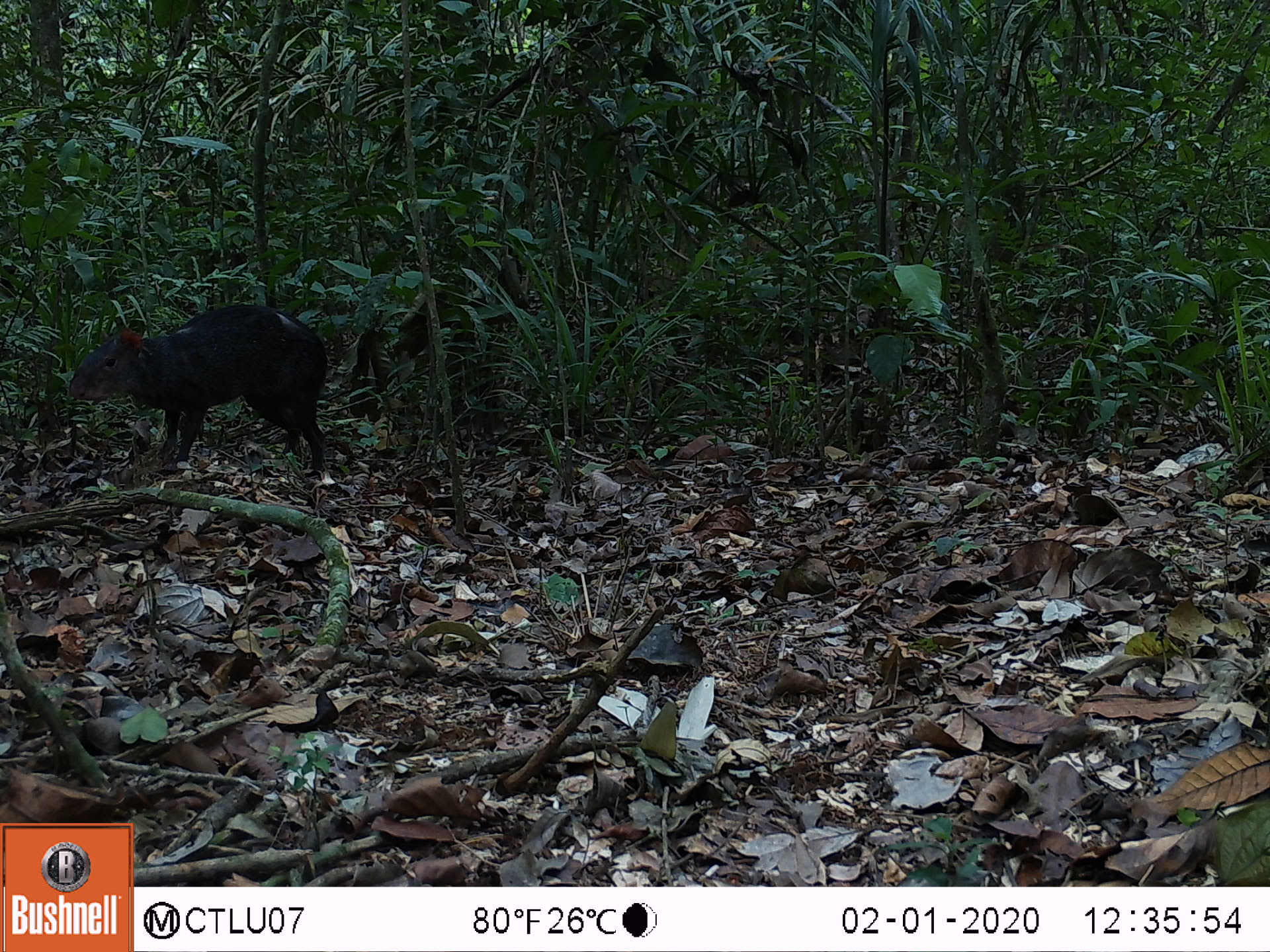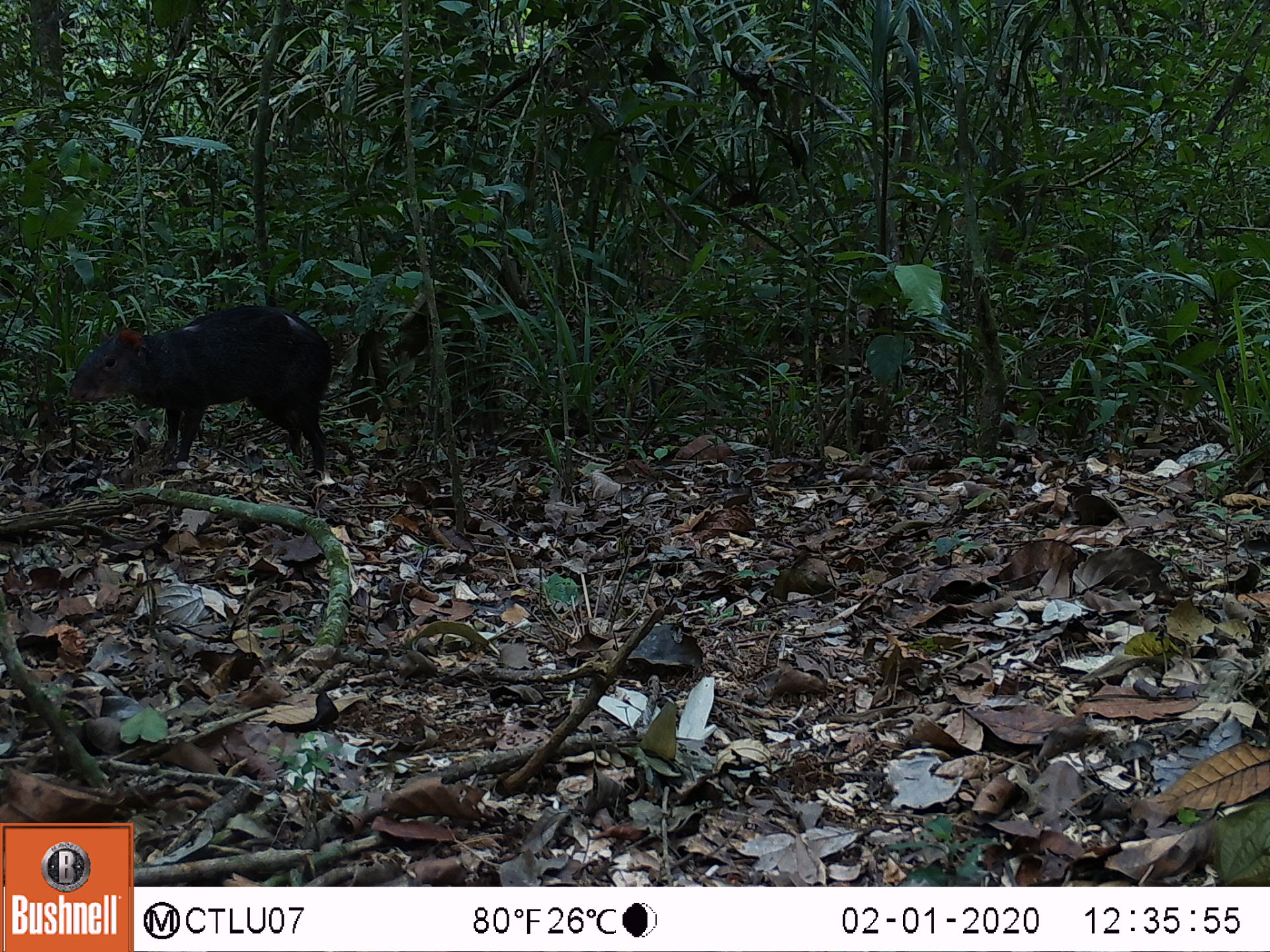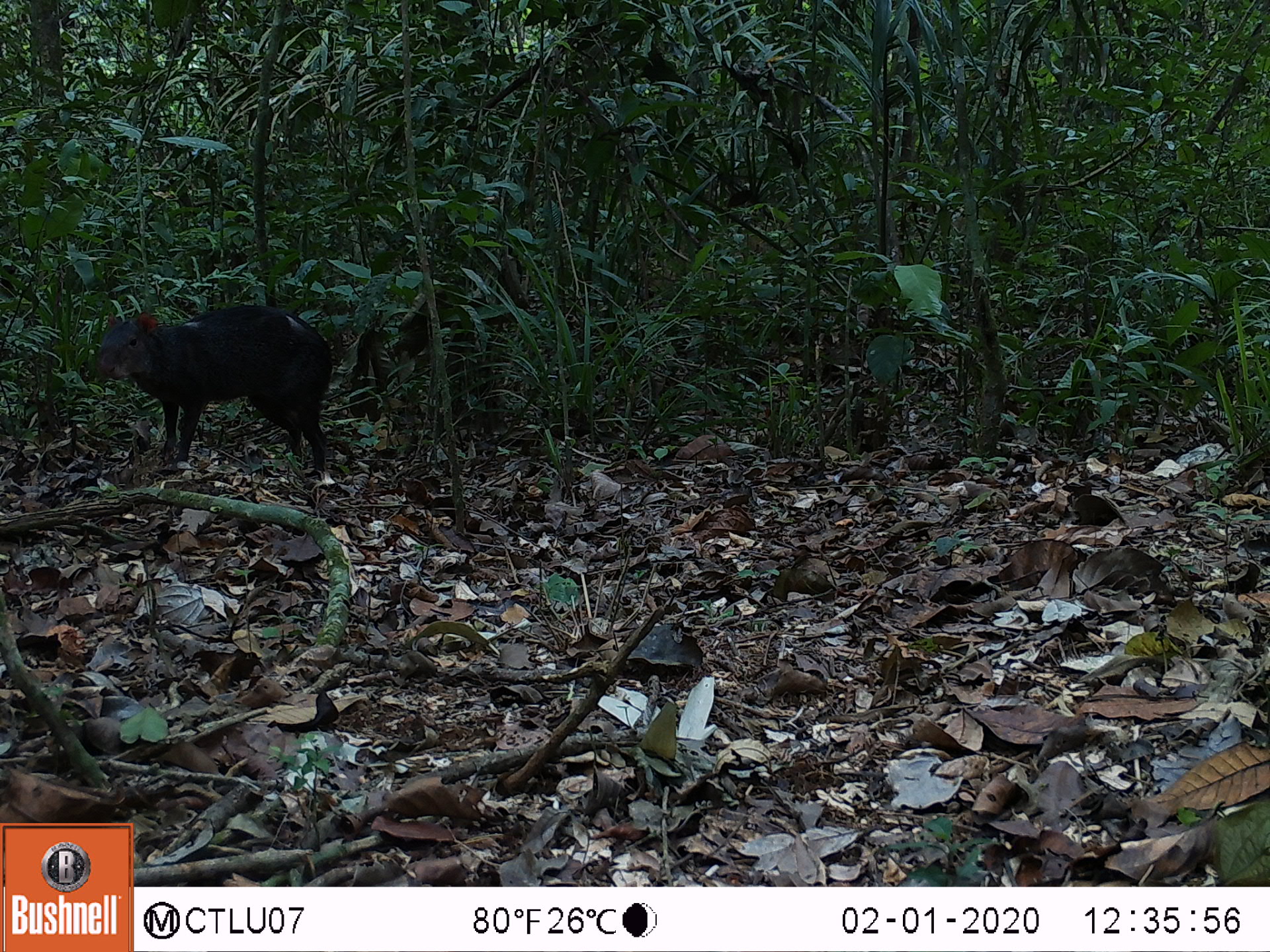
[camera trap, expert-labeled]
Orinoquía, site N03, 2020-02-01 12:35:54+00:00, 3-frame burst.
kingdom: Animalia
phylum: Chordata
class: Mammalia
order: Rodentia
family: Dasyproctidae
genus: Dasyprocta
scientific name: Dasyprocta fuliginosa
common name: black agouti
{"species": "black agouti (Dasyprocta fuliginosa)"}